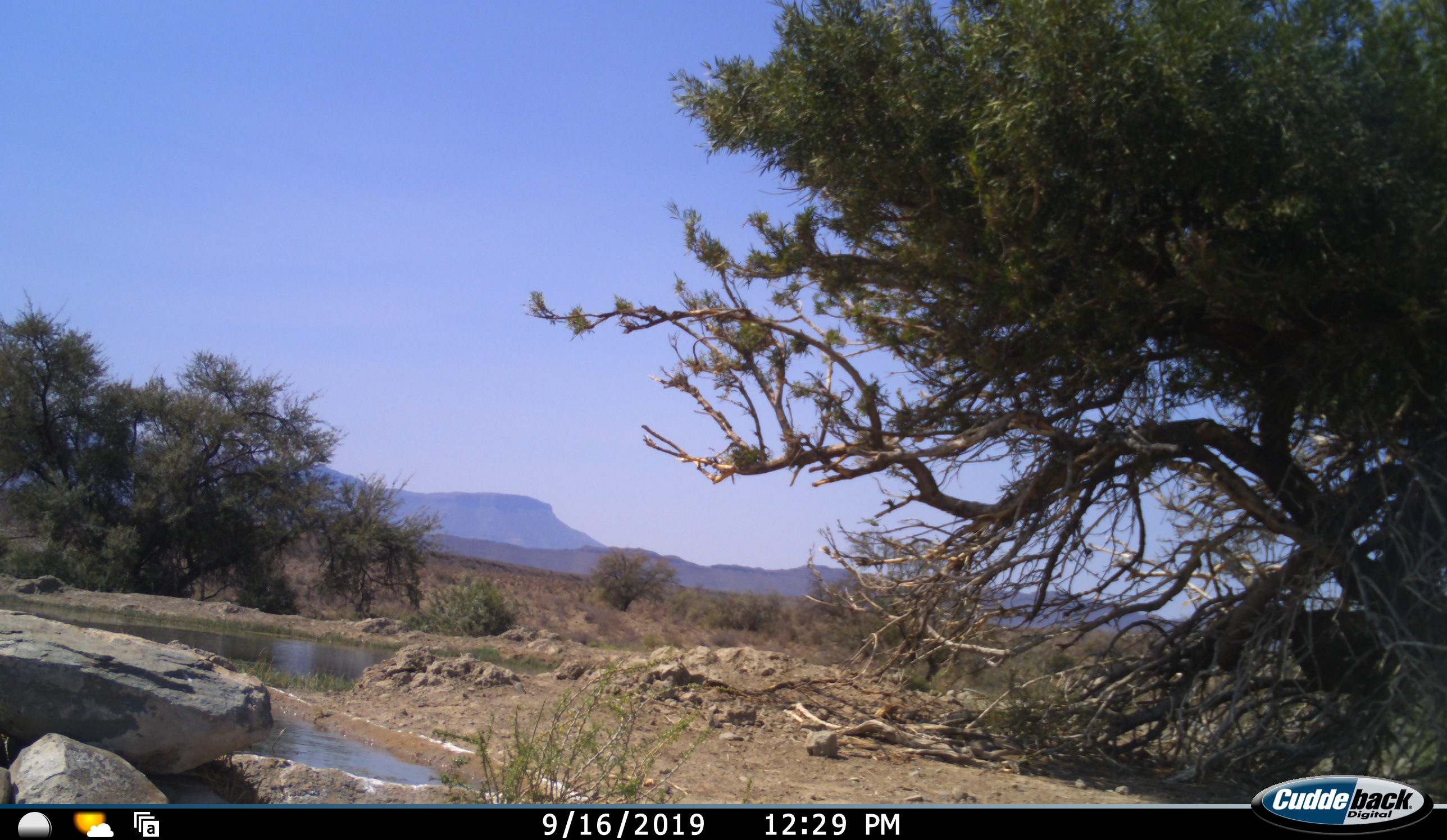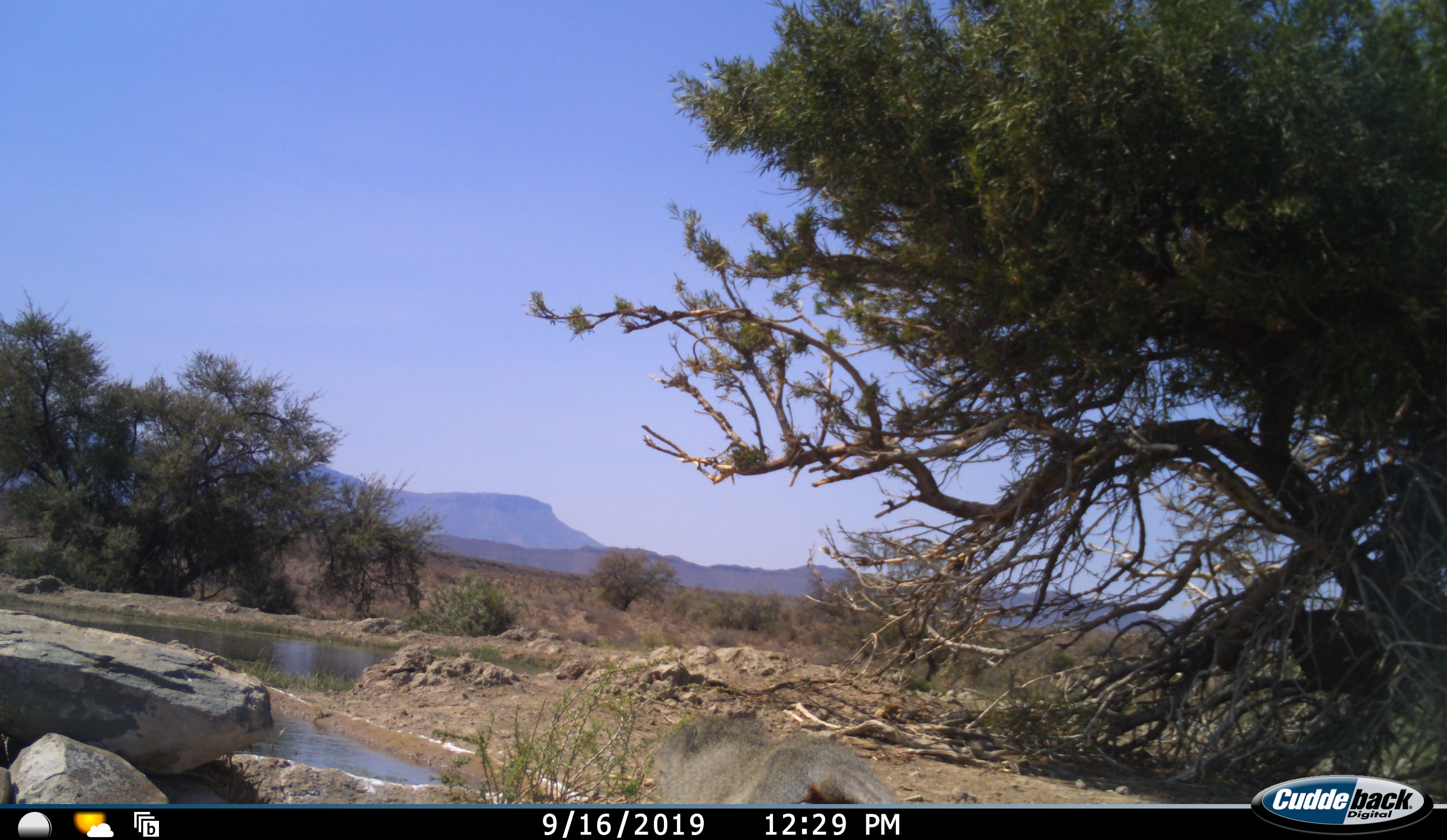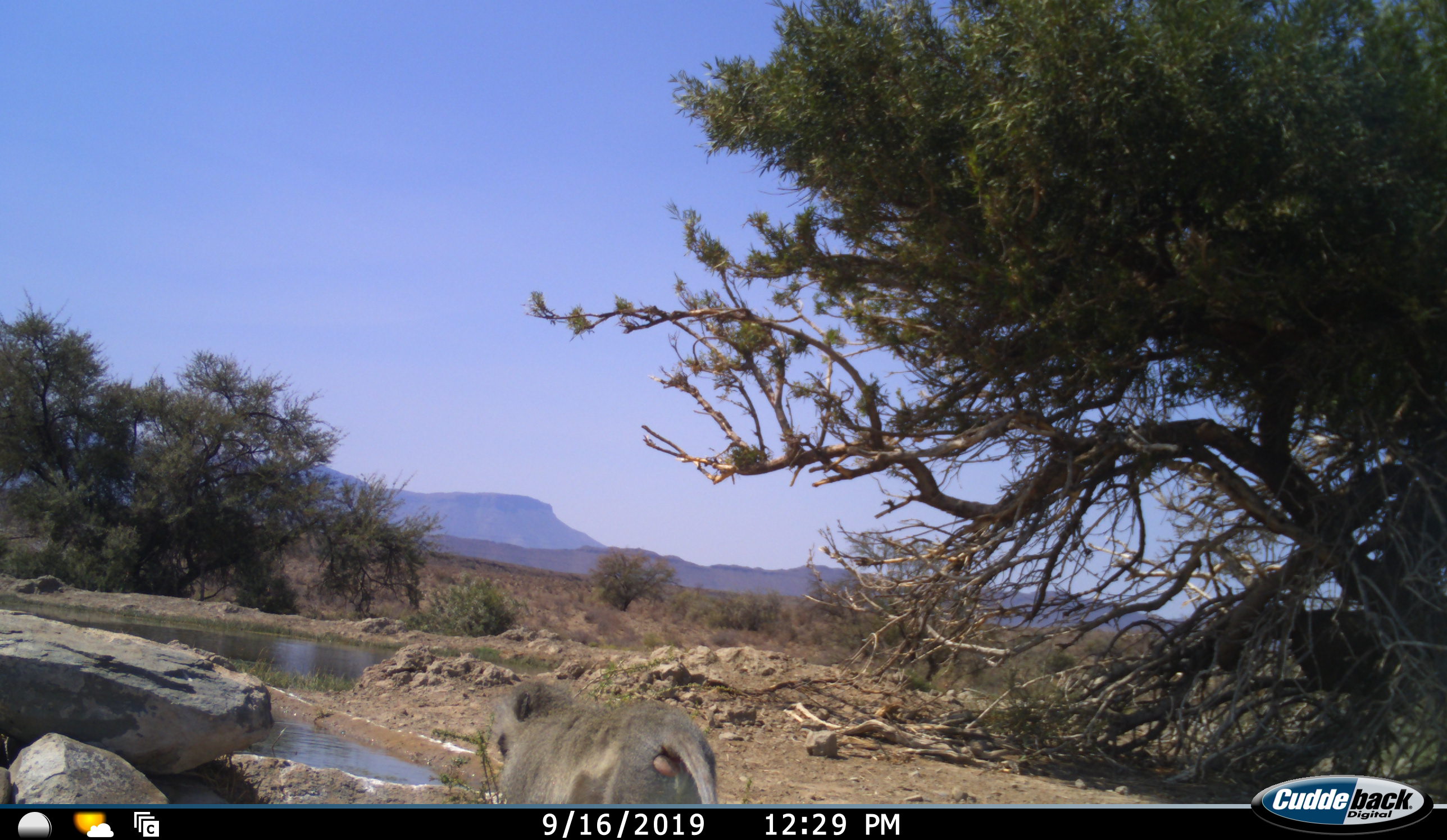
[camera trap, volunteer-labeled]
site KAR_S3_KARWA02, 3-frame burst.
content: unidentified animal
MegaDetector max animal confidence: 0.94